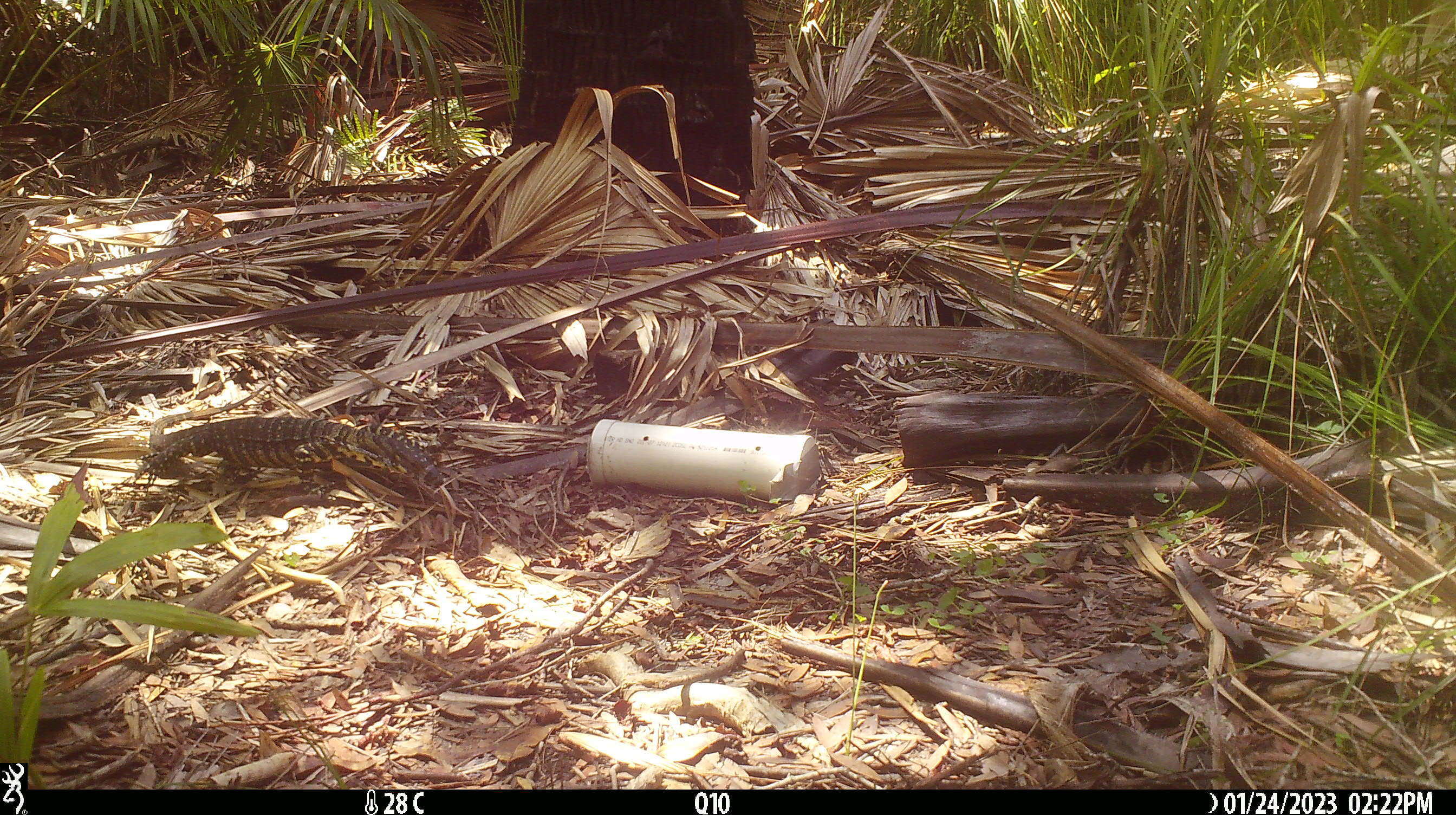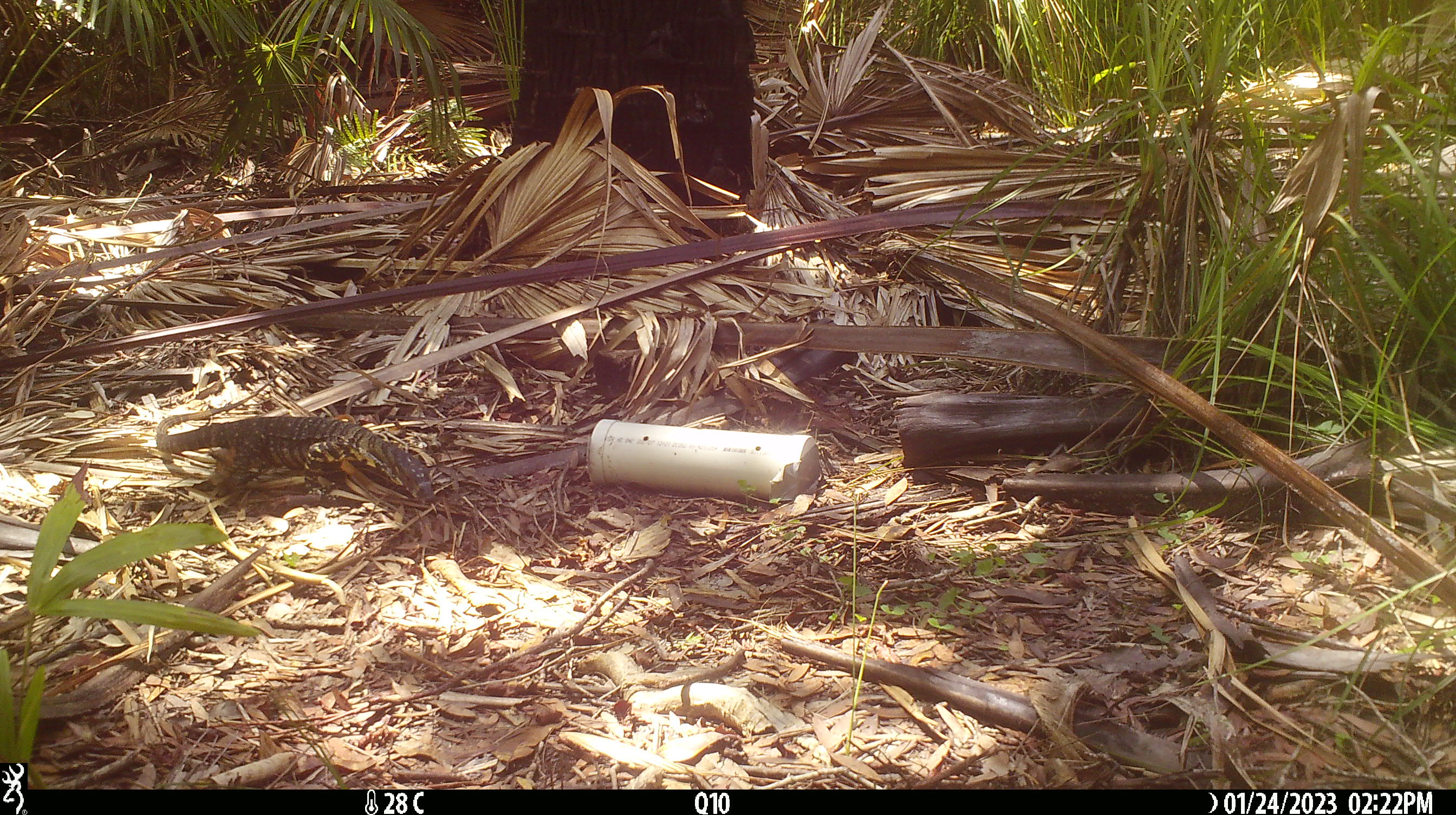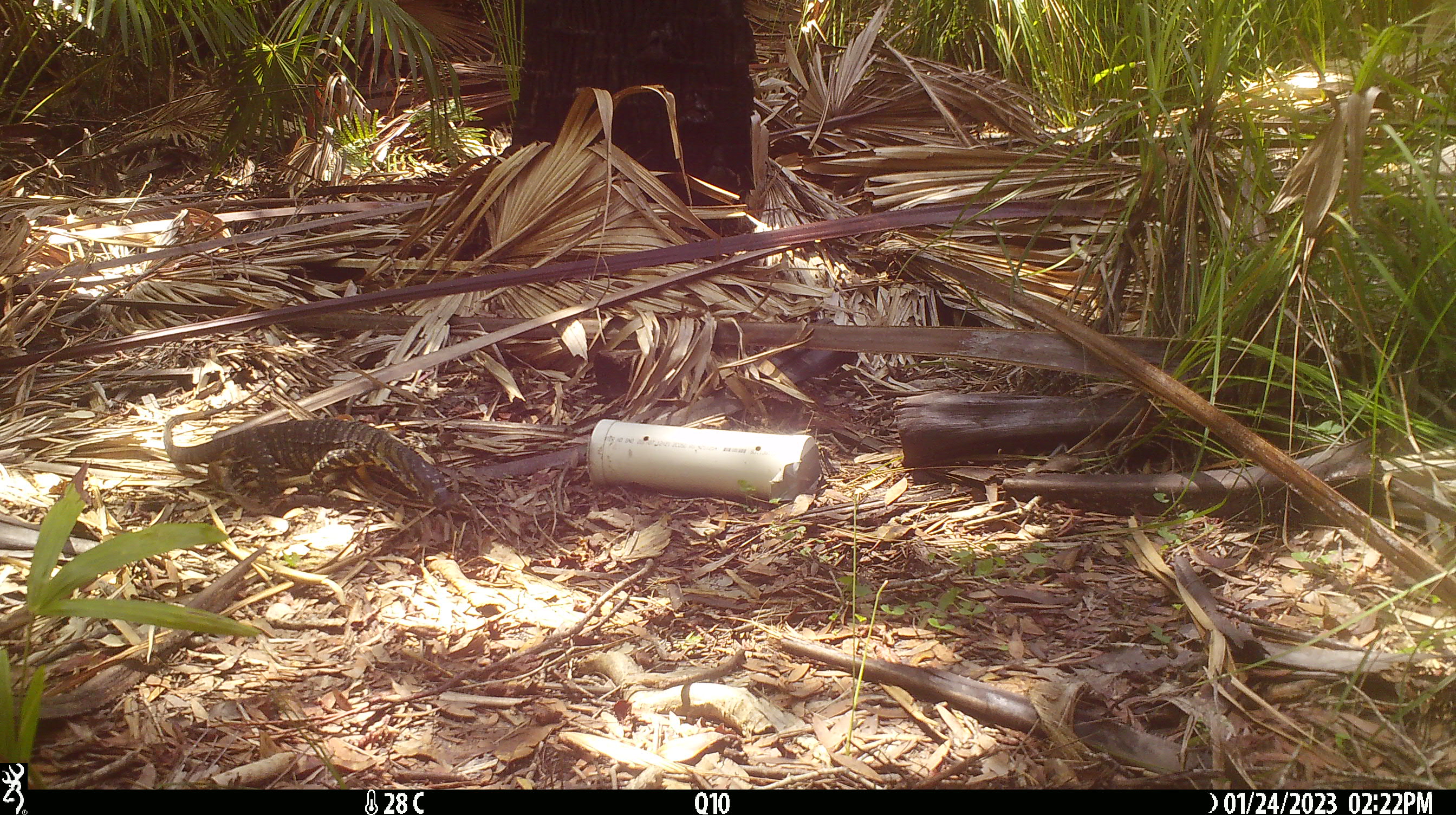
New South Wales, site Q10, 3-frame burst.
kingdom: Animalia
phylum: Chordata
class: Reptilia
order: Squamata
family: Varanidae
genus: Varanus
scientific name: Varanus varius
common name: lace monitor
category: goanna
Goanna (lace monitor) (Varanus varius).